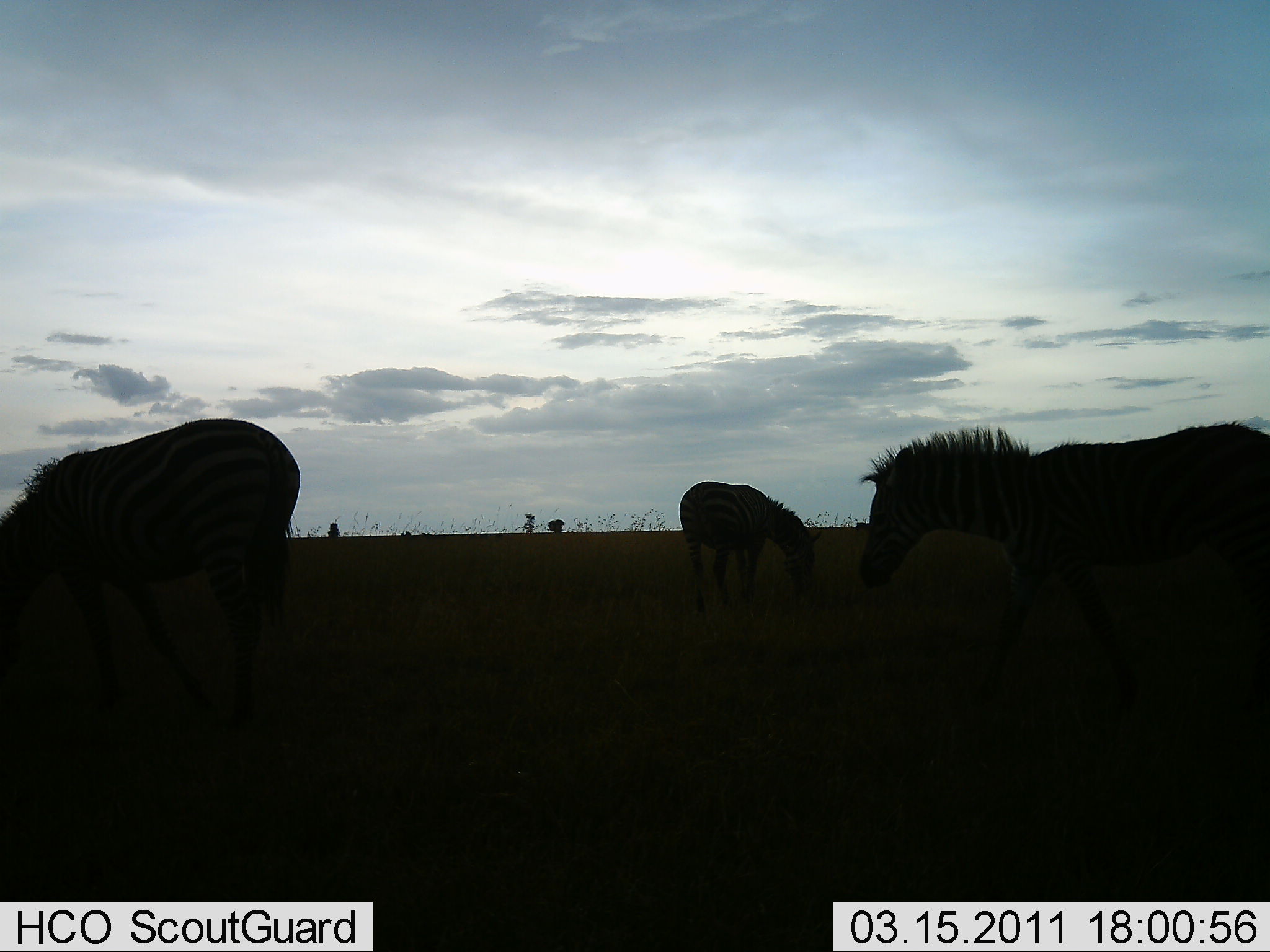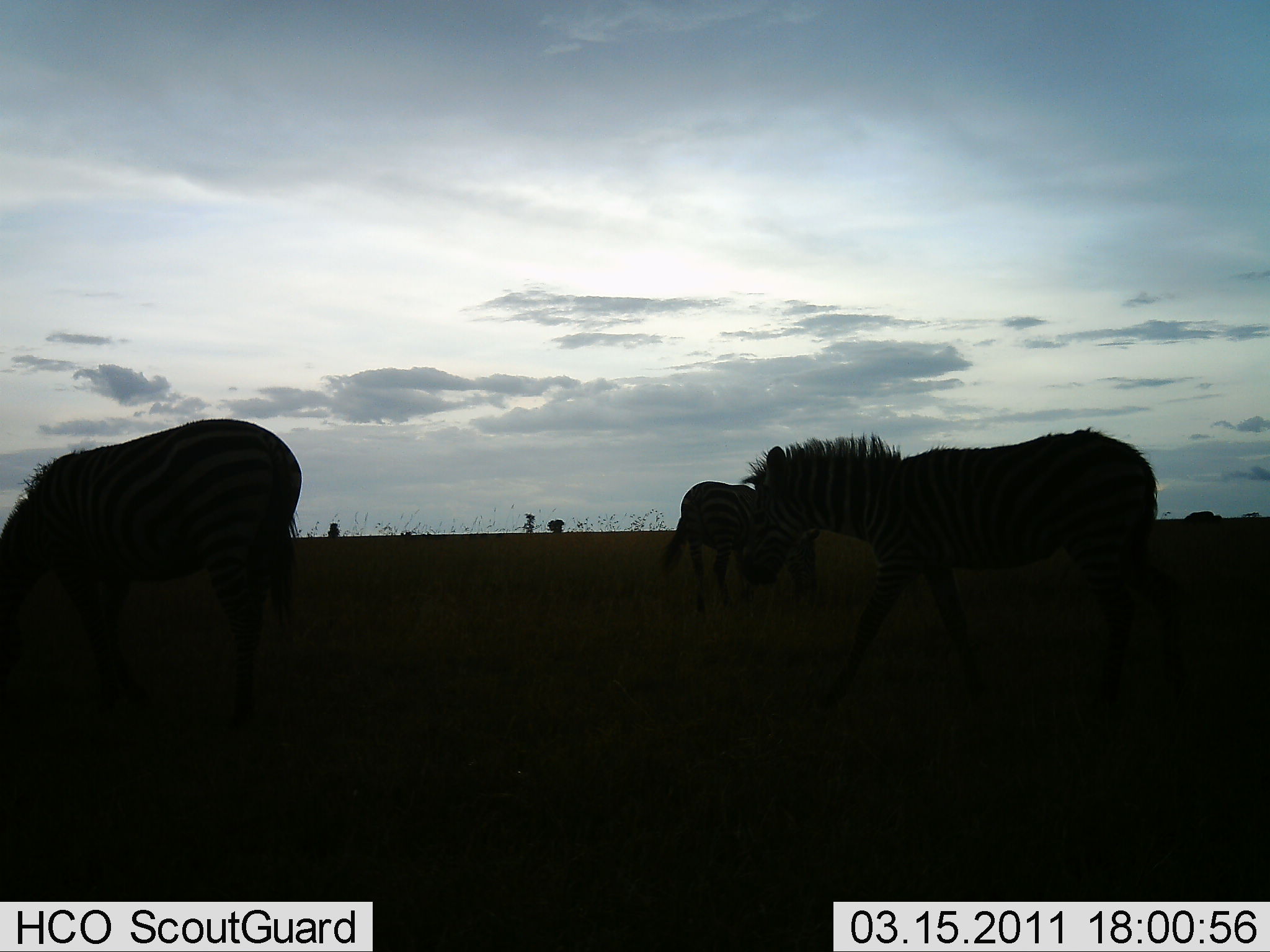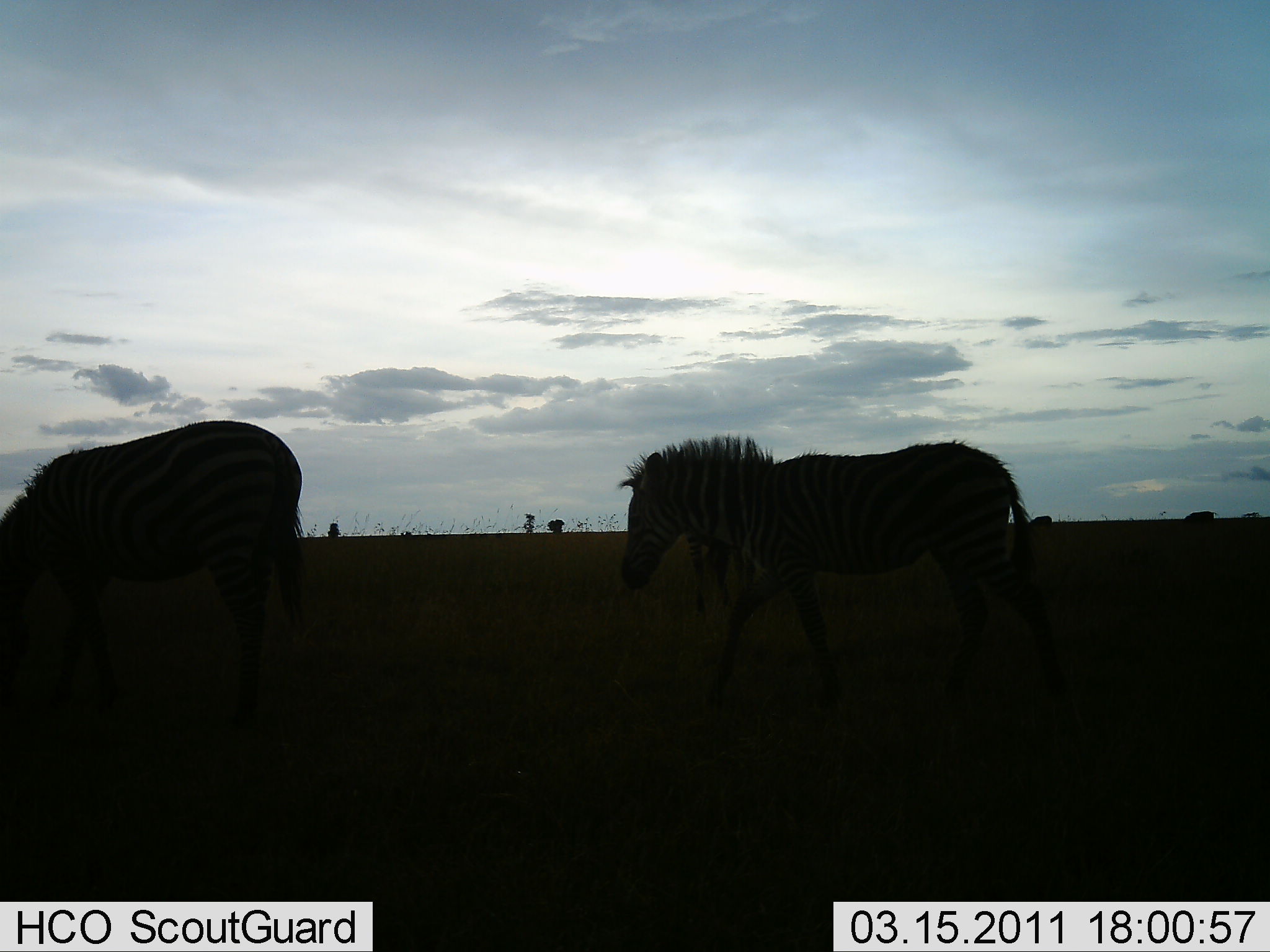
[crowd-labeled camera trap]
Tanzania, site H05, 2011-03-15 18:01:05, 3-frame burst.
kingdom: Animalia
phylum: Chordata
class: Mammalia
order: Perissodactyla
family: Equidae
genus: Equus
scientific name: Equus quagga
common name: plains zebra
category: zebra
Zebra (plains zebra) (Equus quagga), count 3. Behavior (volunteer vote fractions): standing 29%, resting 0%, moving 93%, interacting 0%. Young present (vote fraction): 7%. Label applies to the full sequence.